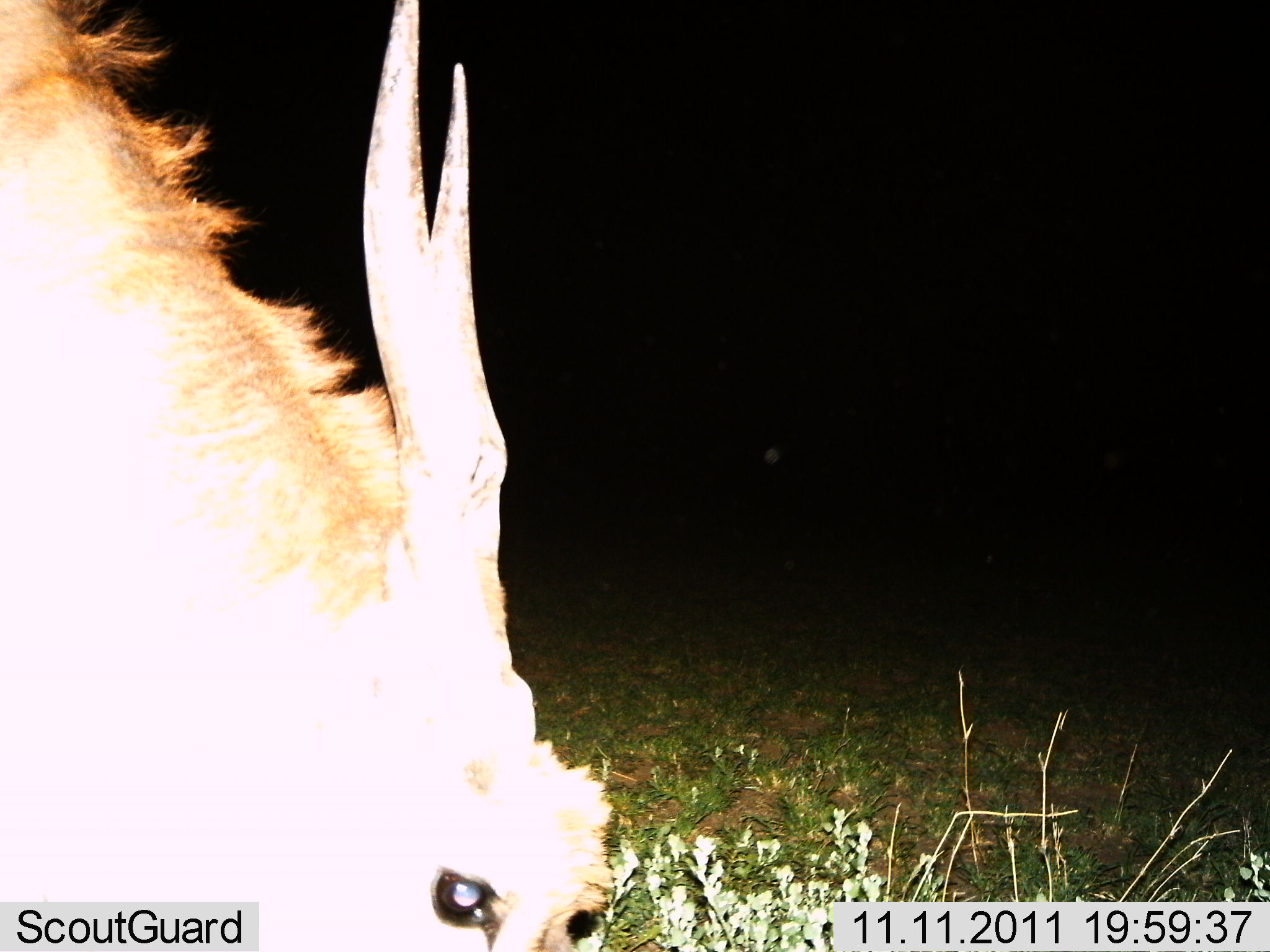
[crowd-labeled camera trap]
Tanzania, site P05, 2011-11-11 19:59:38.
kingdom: Animalia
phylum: Chordata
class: Mammalia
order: Artiodactyla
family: Bovidae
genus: Tragelaphus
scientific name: Tragelaphus oryx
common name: eland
Eland (Tragelaphus oryx), count 1. Behavior (volunteer vote fractions): standing 30%, resting 0%, moving 0%, interacting 0%. Young present (vote fraction): 0%. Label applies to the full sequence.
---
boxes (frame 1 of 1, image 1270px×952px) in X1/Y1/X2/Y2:
animal: 0/1/618/952